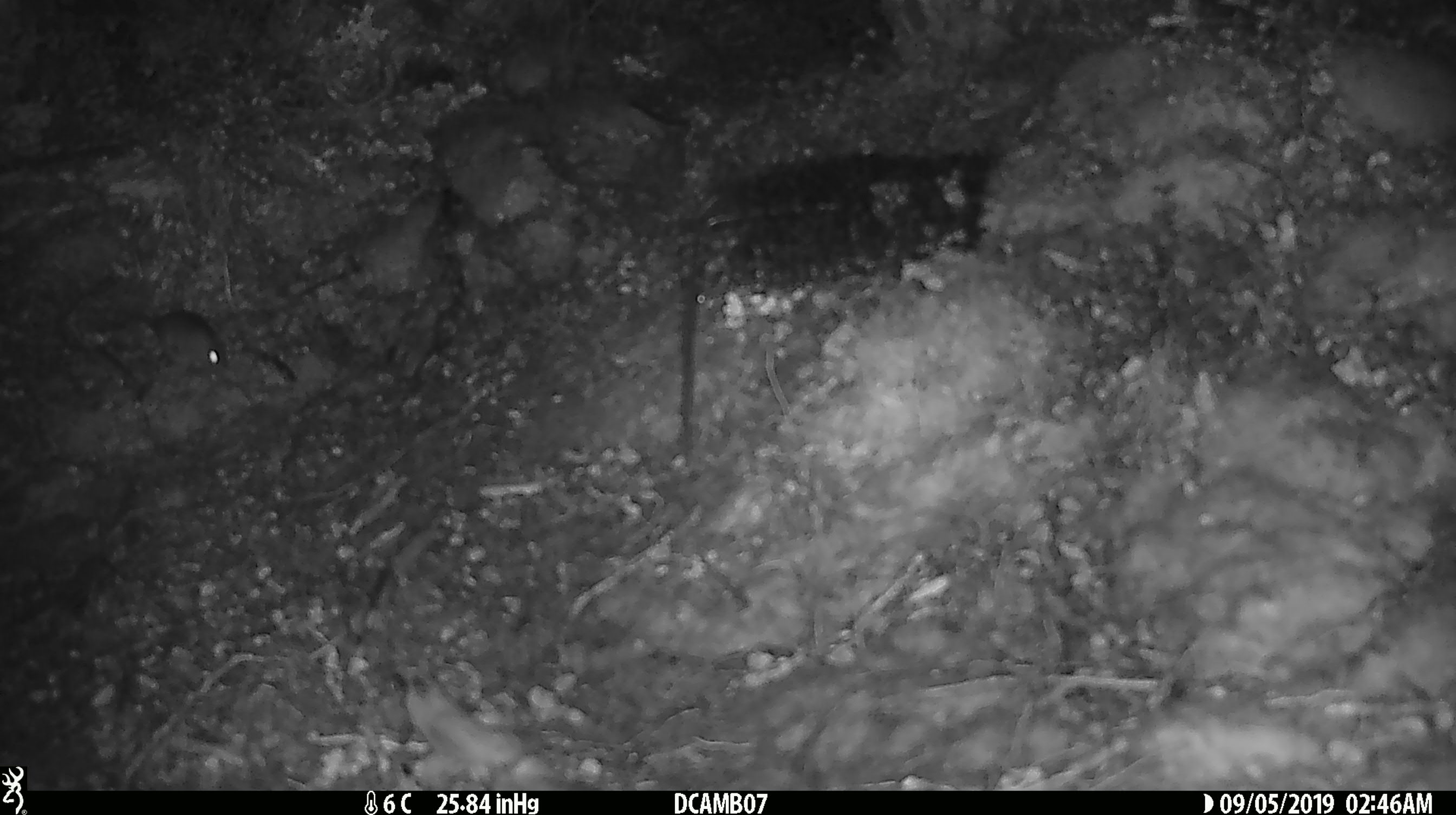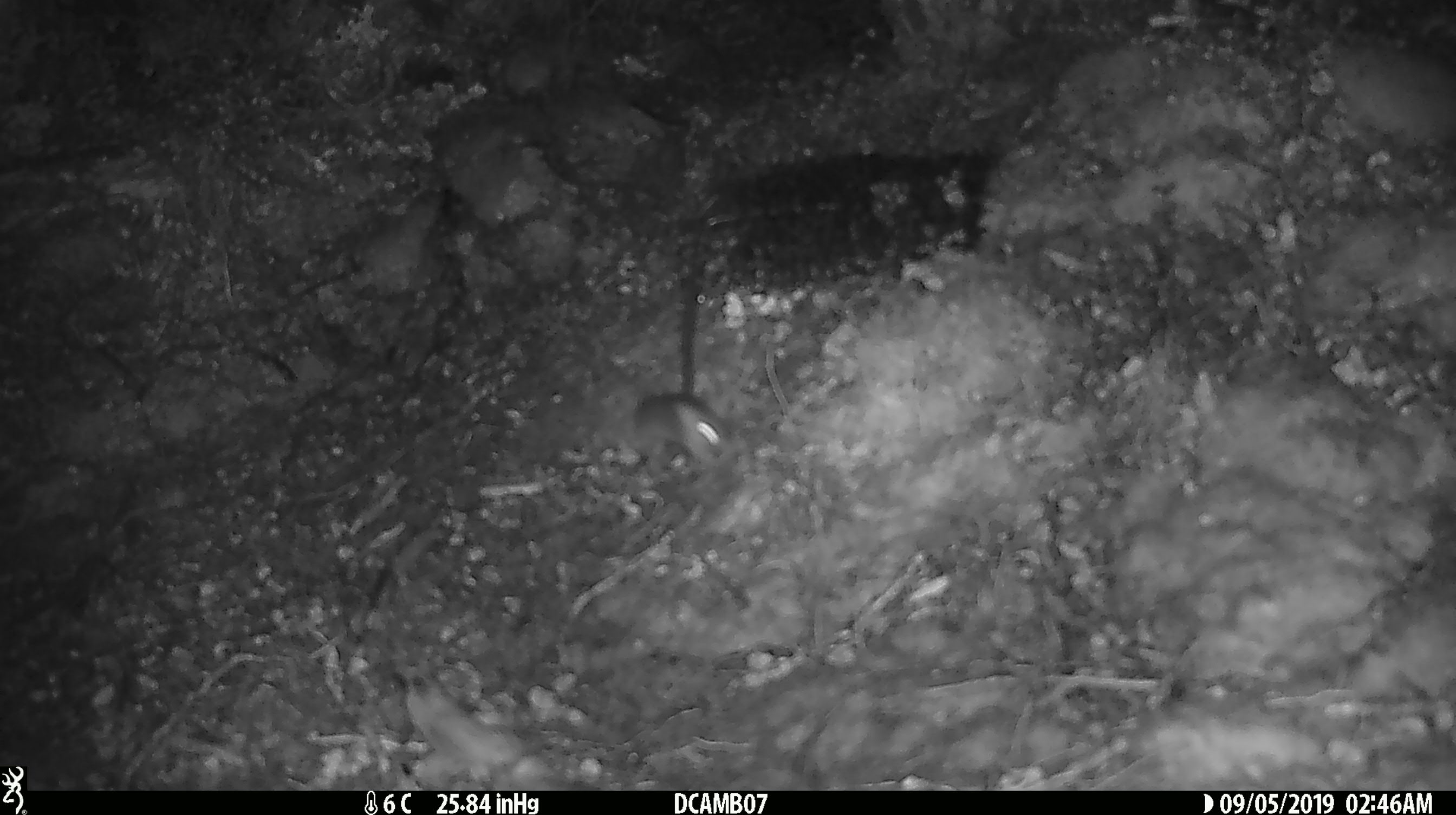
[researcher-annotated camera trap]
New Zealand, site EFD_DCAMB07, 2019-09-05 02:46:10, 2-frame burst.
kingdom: Animalia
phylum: Chordata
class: Mammalia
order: Rodentia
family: Muridae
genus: Mus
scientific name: Mus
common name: mouse